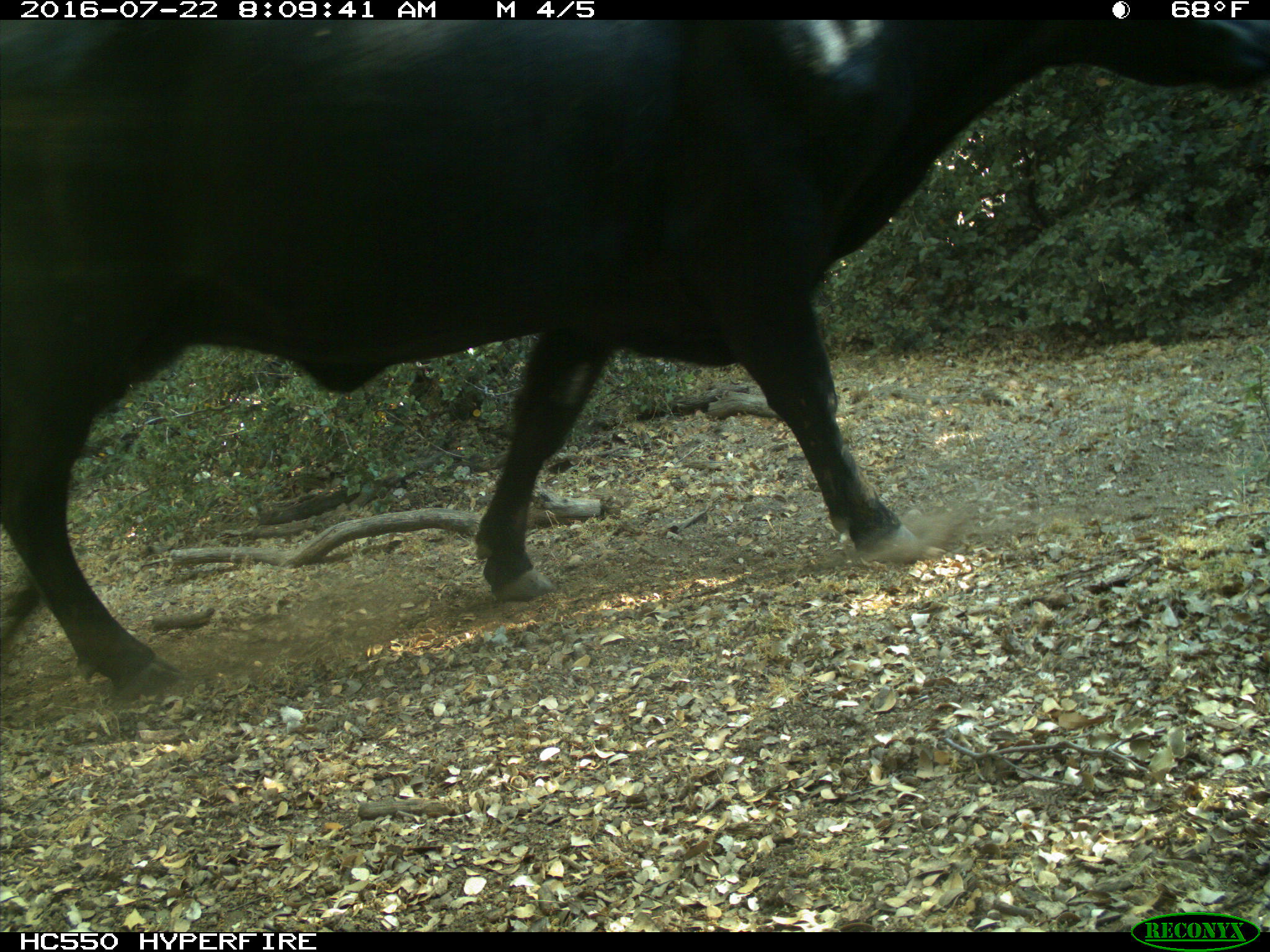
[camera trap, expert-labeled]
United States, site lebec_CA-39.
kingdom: Animalia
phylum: Chordata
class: Mammalia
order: Artiodactyla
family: Bovidae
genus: Bos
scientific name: Bos taurus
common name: domestic cow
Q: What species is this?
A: Bos taurus (domestic cow).